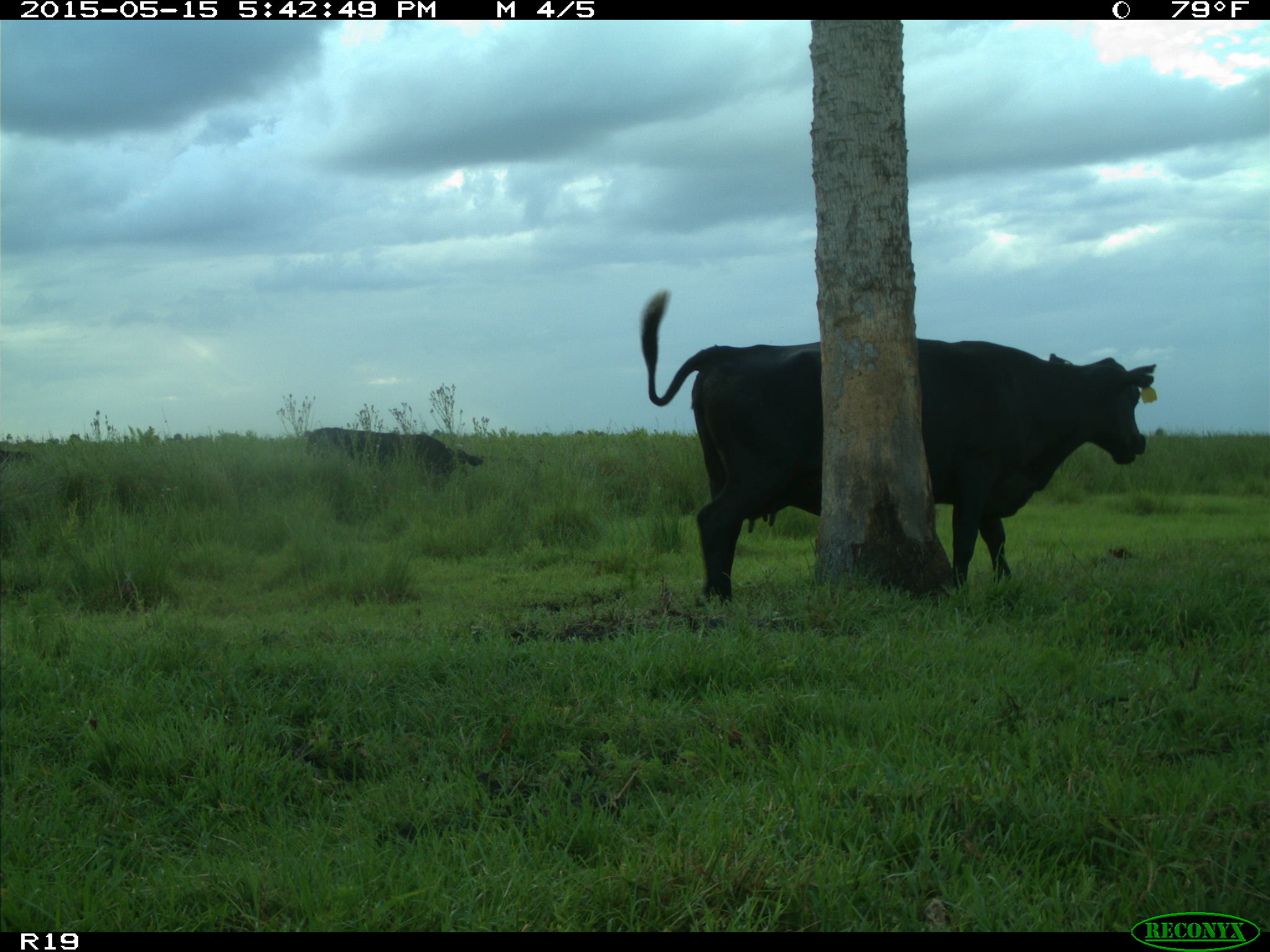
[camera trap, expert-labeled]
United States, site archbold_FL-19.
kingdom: Animalia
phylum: Chordata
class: Mammalia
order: Artiodactyla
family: Bovidae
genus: Bos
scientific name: Bos taurus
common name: domestic cow